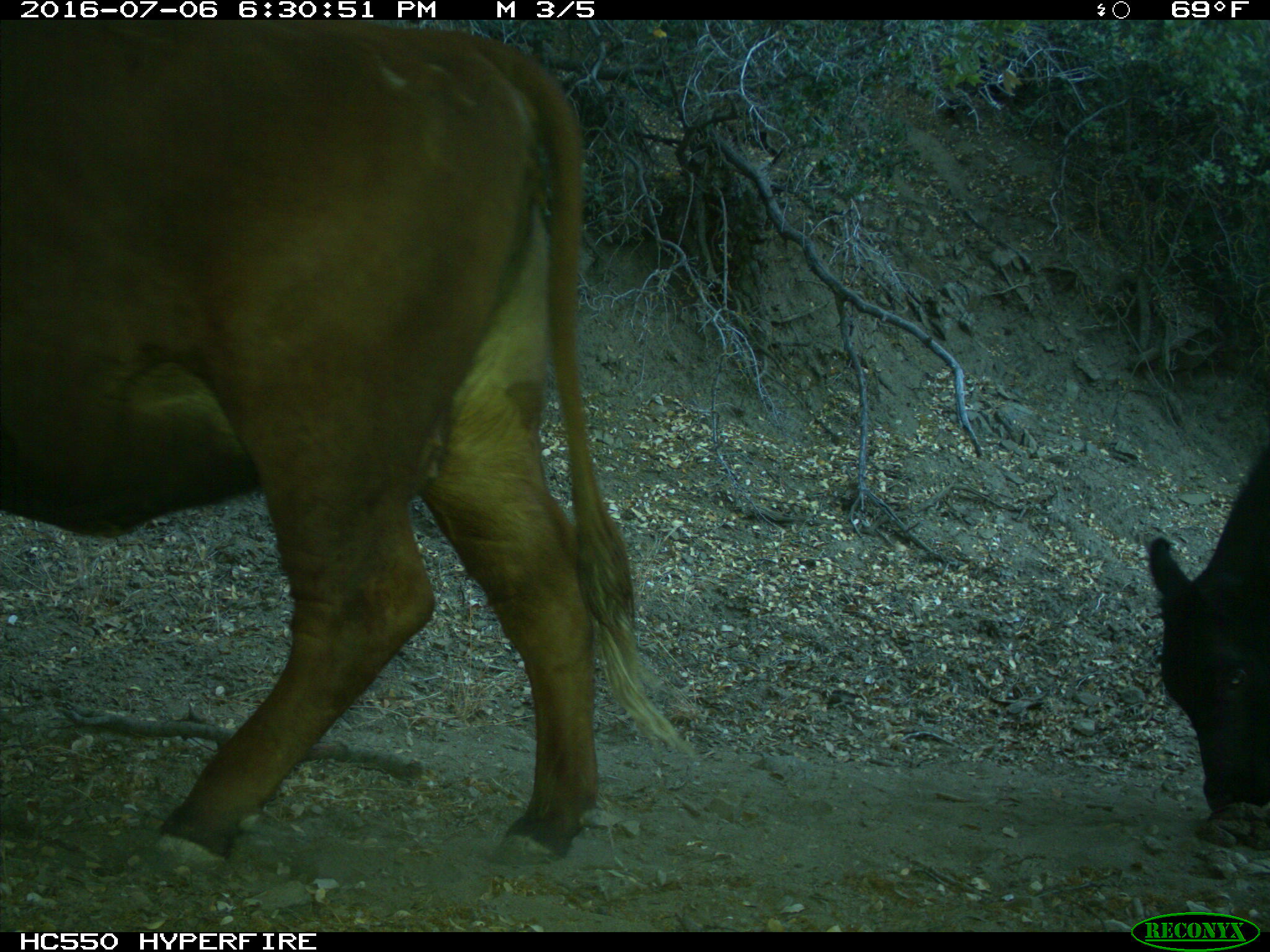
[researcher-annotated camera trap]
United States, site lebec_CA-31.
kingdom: Animalia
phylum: Chordata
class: Mammalia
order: Artiodactyla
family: Bovidae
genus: Bos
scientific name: Bos taurus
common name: domestic cow